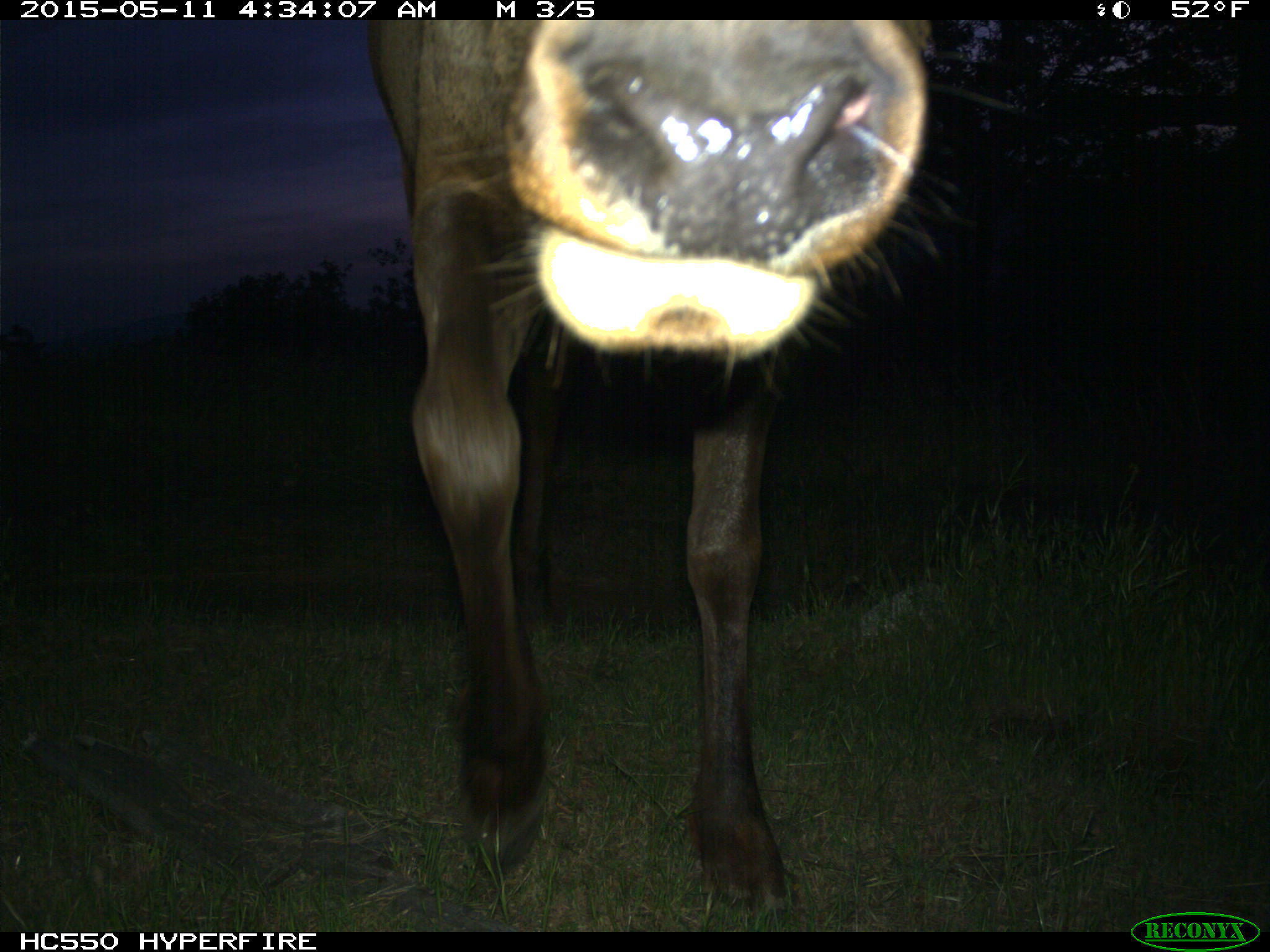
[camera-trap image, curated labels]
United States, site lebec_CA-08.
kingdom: Animalia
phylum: Chordata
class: Mammalia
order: Artiodactyla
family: Cervidae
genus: Cervus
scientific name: Cervus canadensis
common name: elk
Cervus canadensis (elk).